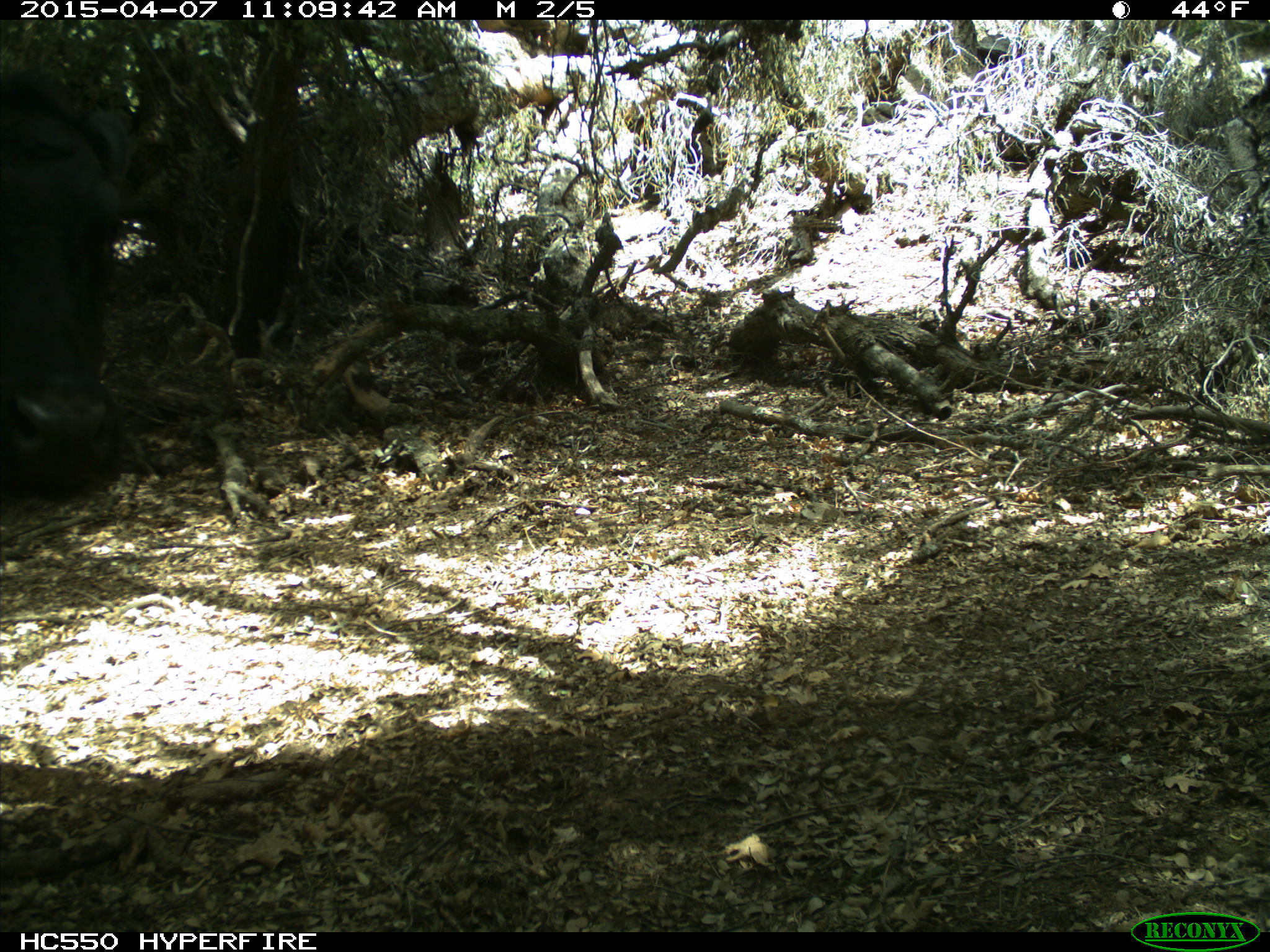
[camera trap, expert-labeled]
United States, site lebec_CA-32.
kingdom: Animalia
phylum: Chordata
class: Mammalia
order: Artiodactyla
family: Bovidae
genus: Bos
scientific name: Bos taurus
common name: domestic cow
Bos taurus (domestic cow).